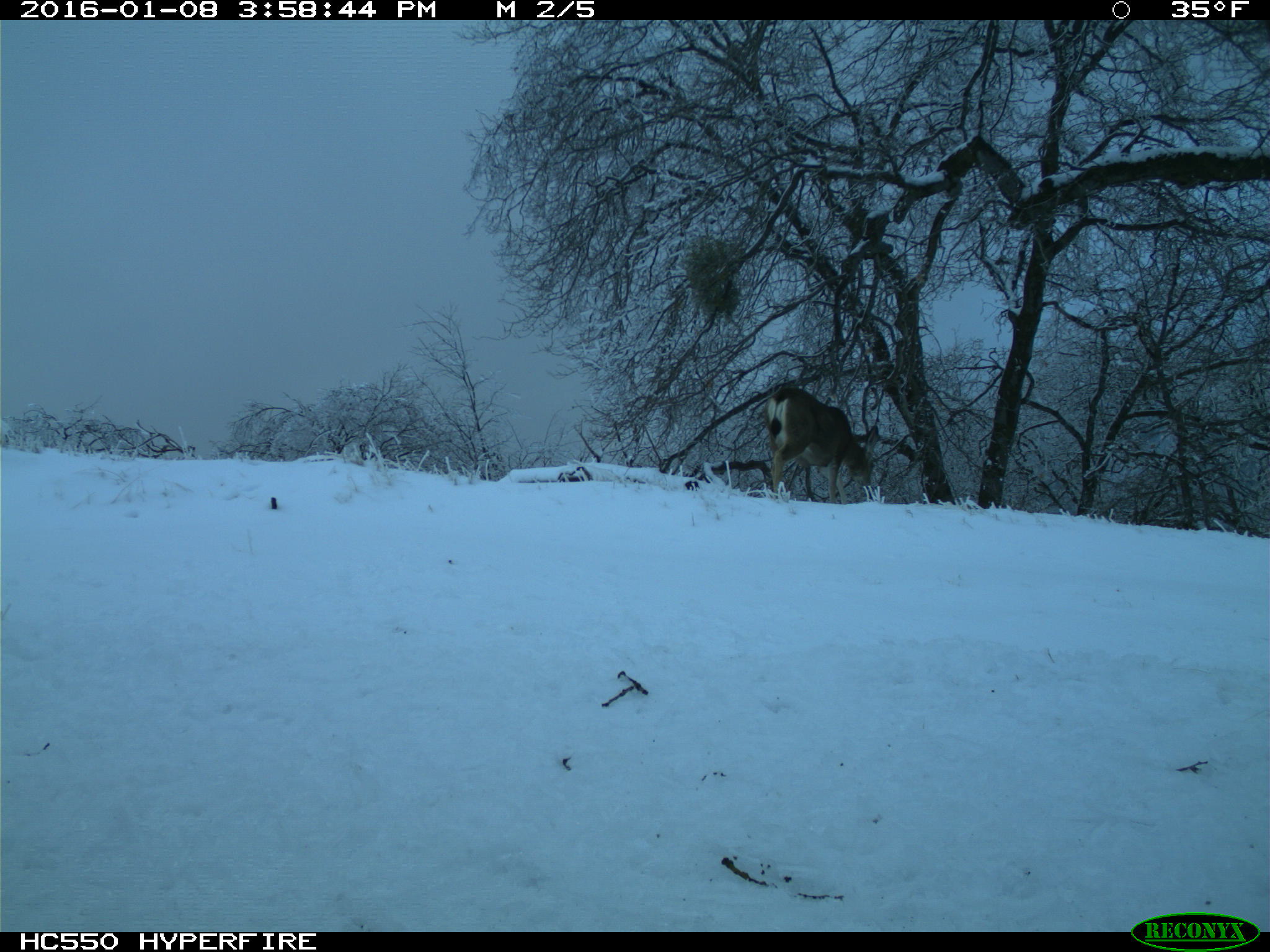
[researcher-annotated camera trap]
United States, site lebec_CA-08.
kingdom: Animalia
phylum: Chordata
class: Mammalia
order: Artiodactyla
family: Cervidae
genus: Odocoileus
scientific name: Odocoileus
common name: deer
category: unidentified deer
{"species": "unidentified deer (deer) (Odocoileus)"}